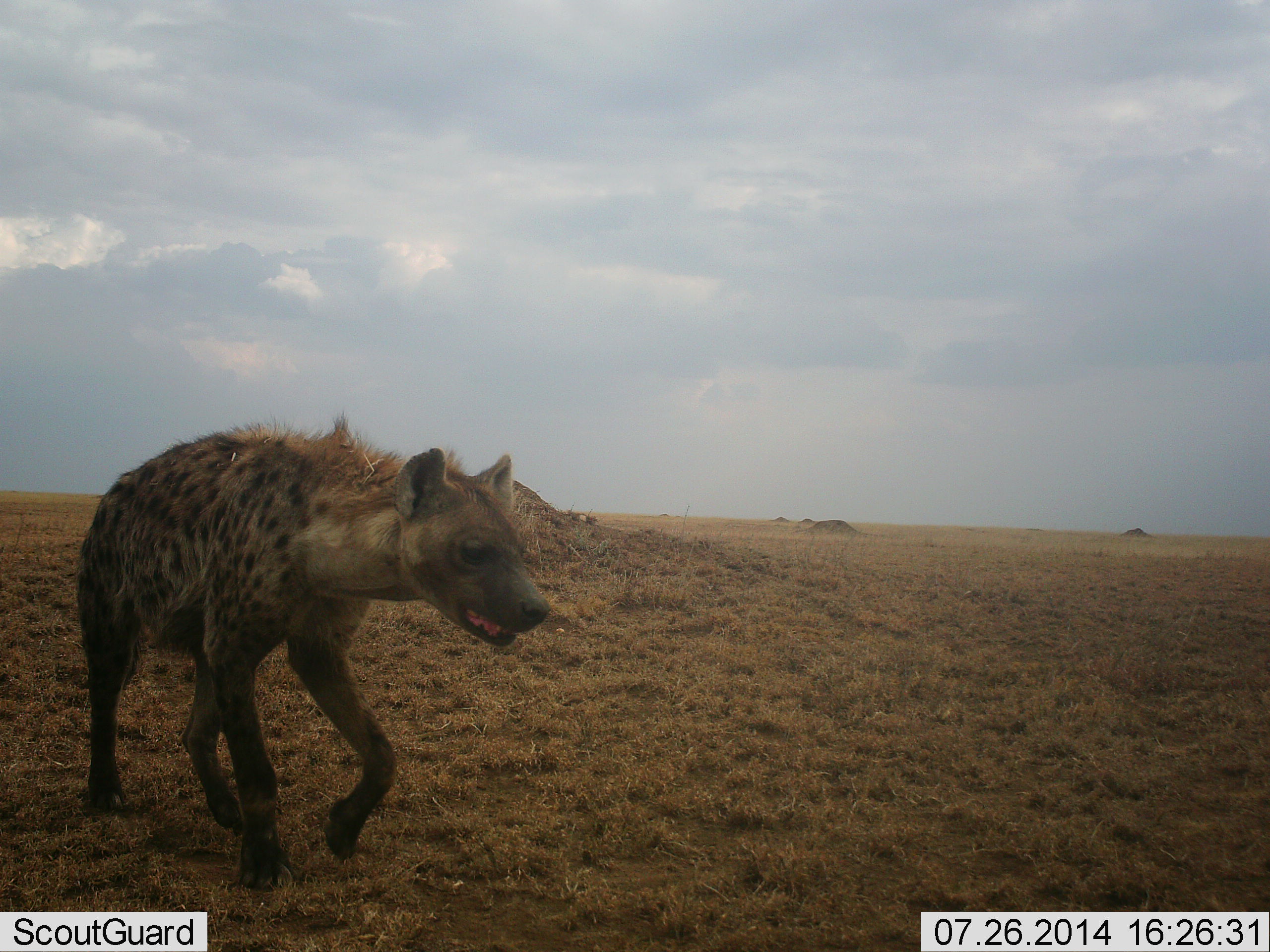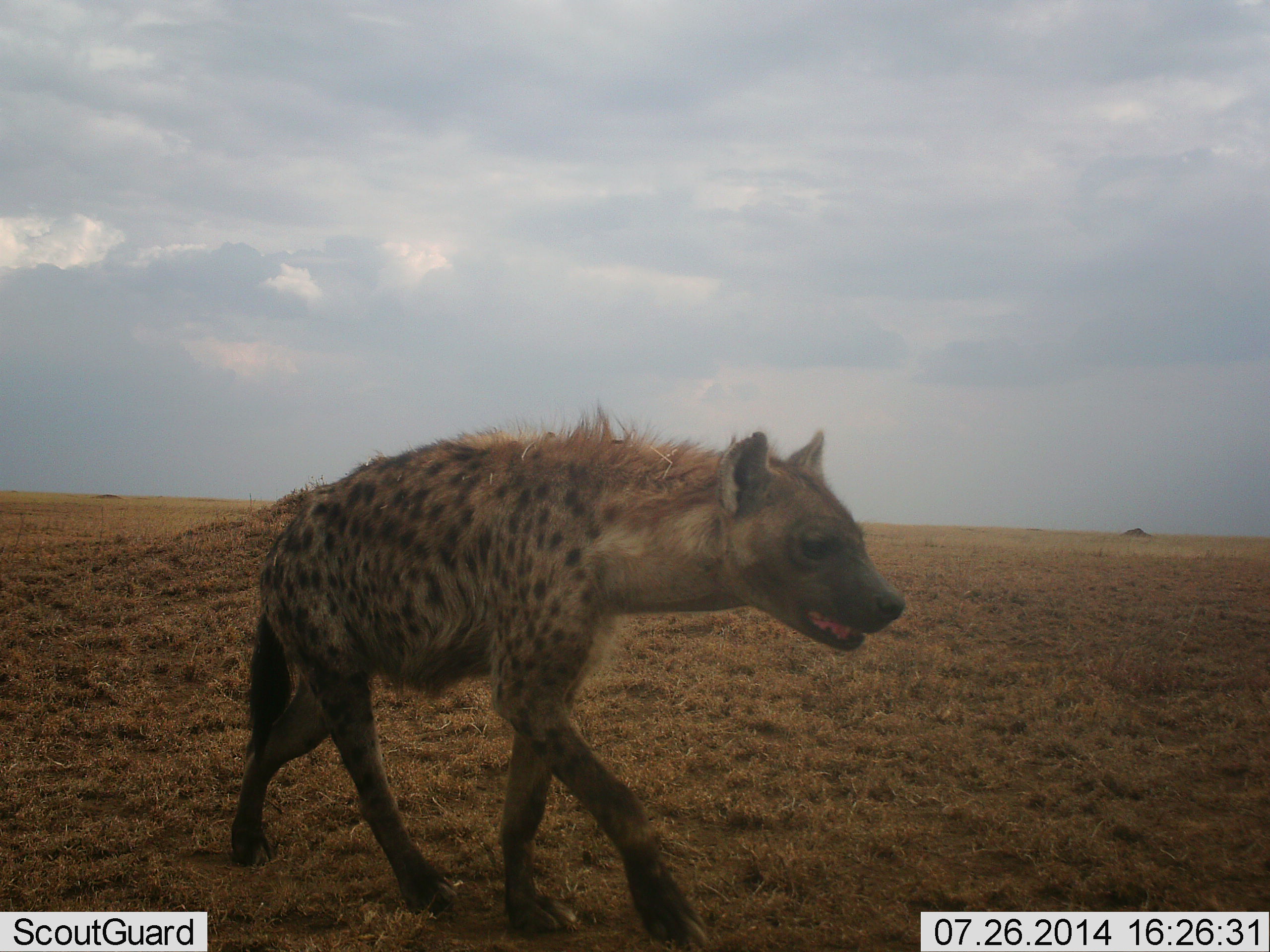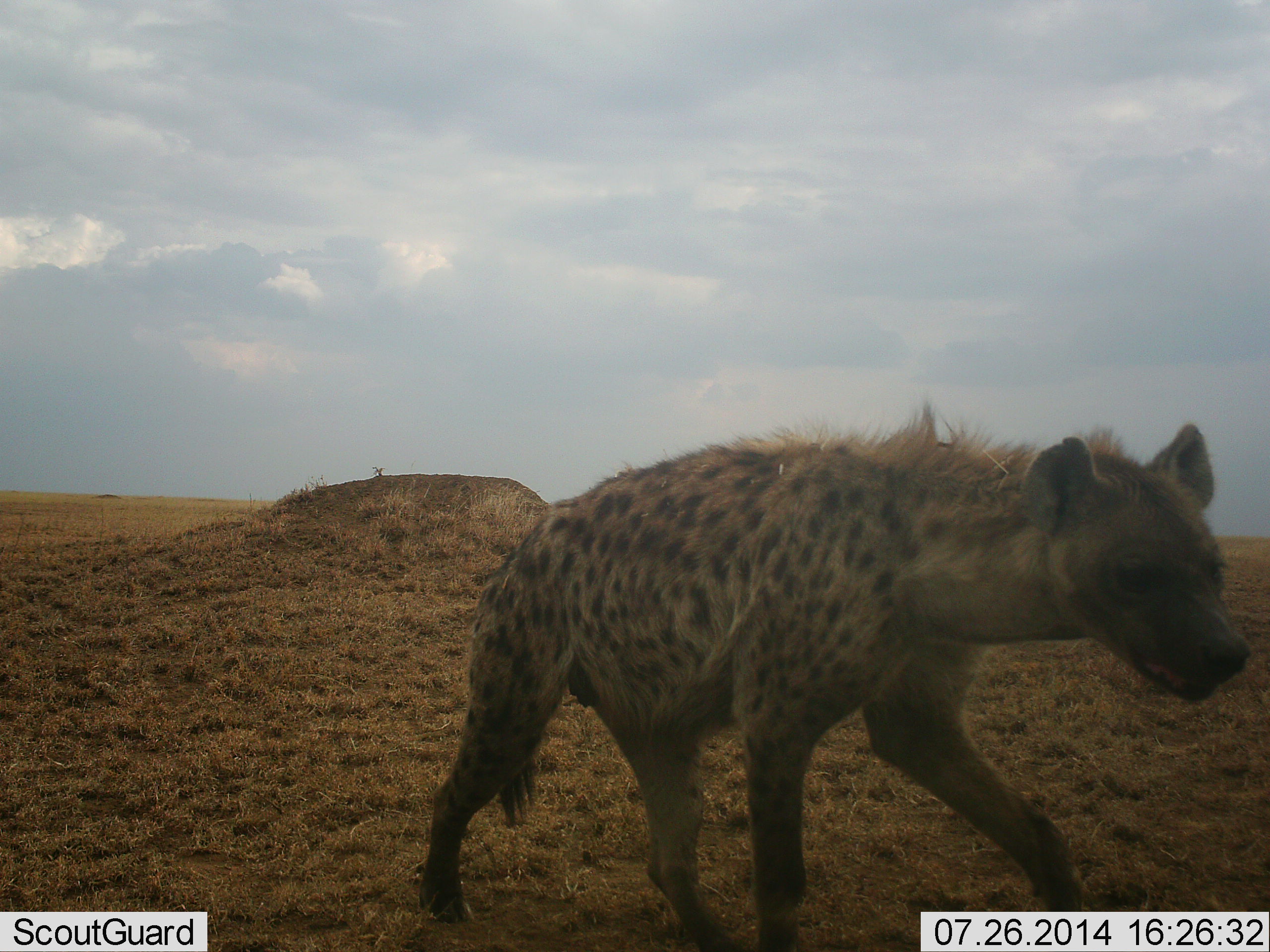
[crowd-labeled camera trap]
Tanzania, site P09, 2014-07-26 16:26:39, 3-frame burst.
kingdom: Animalia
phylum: Chordata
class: Mammalia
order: Carnivora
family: Hyaenidae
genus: Crocuta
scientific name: Crocuta crocuta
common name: spotted hyena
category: hyenaspotted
Hyenaspotted (spotted hyena) (Crocuta crocuta), count 1. Behavior (volunteer vote fractions): standing 0%, resting 0%, moving 100%, interacting 0%. Young present (vote fraction): 0%. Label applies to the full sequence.